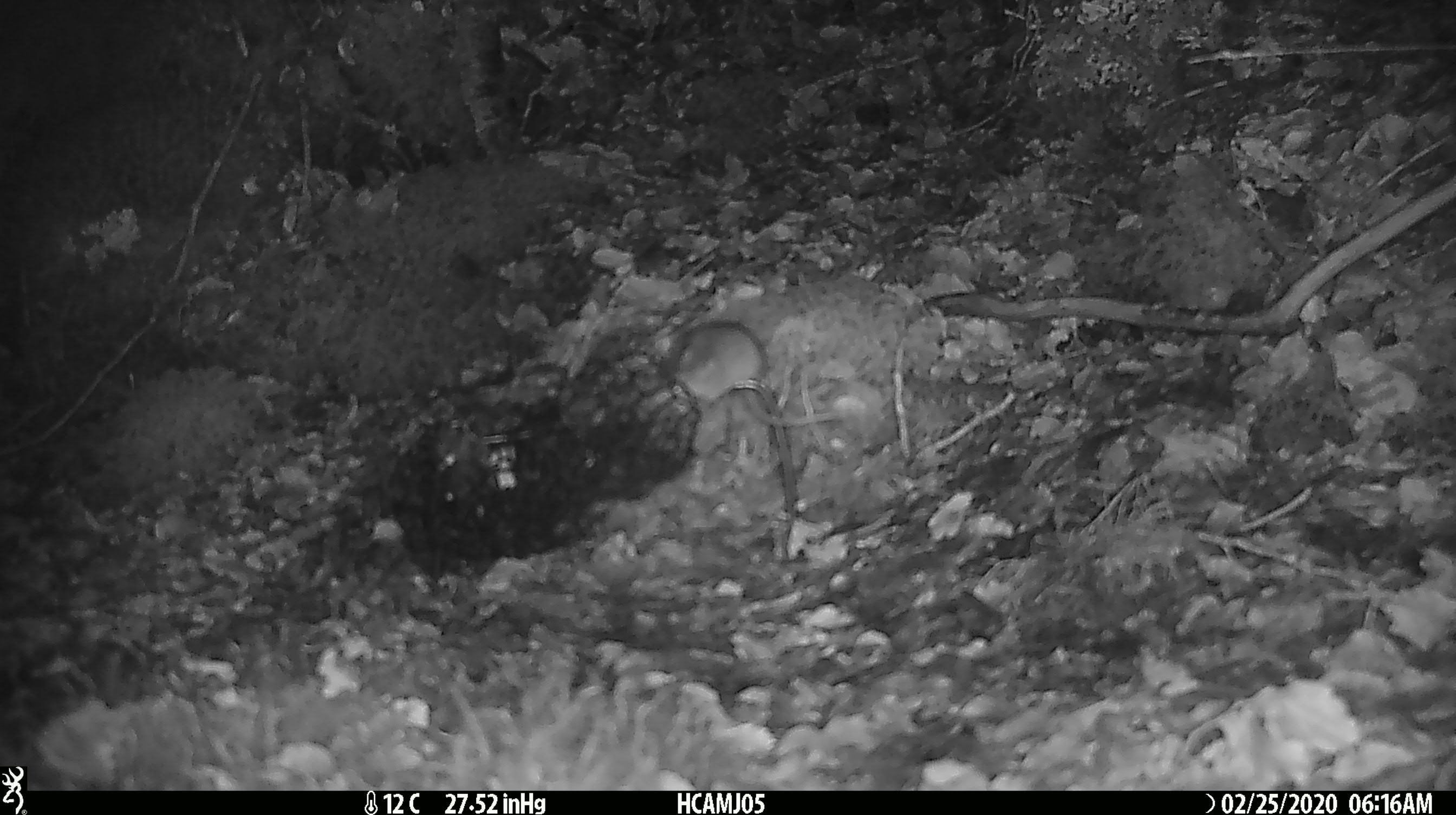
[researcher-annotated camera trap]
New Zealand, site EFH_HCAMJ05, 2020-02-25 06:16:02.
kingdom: Animalia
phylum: Chordata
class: Mammalia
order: Rodentia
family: Muridae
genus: Mus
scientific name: Mus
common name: mouse